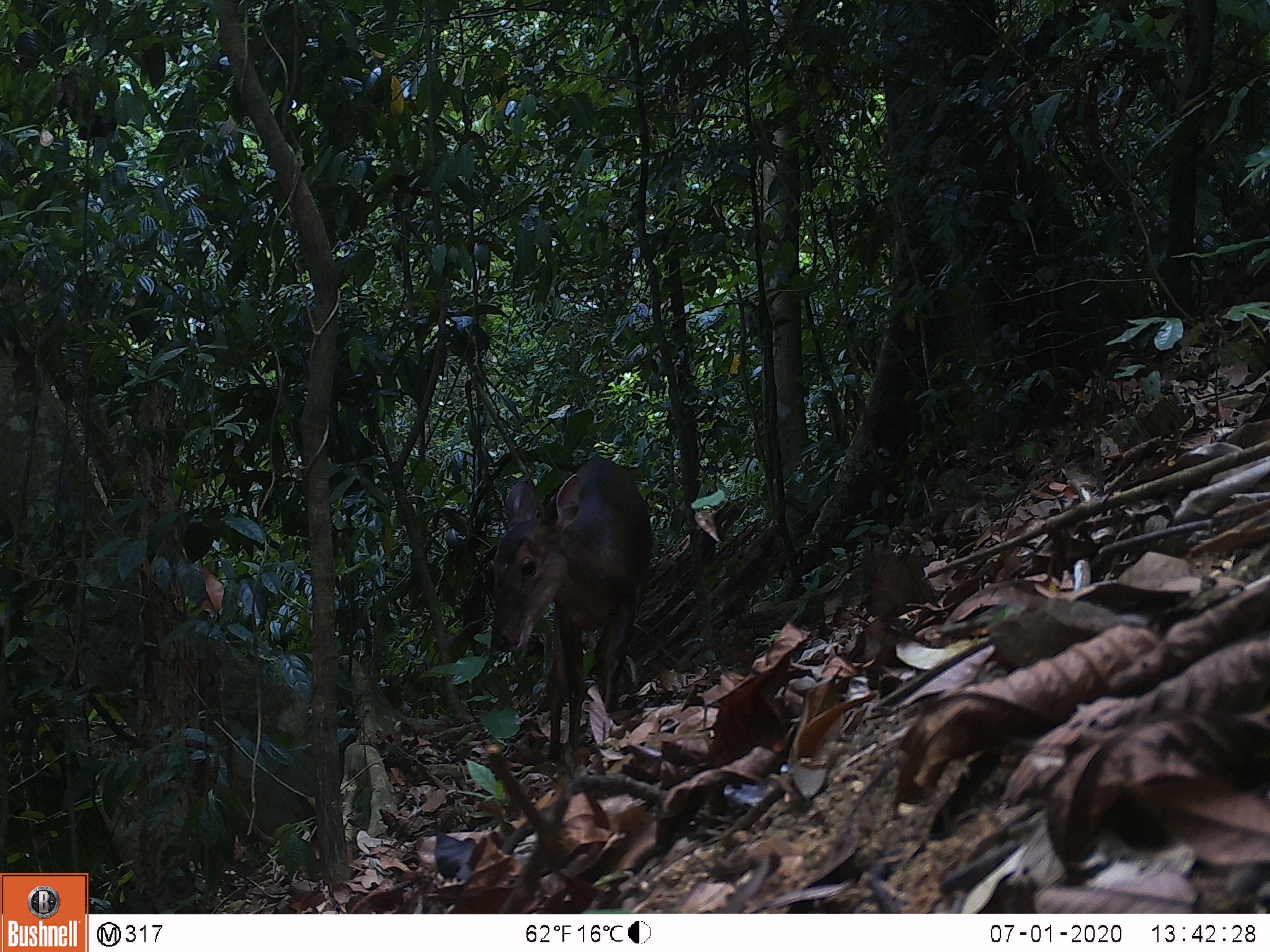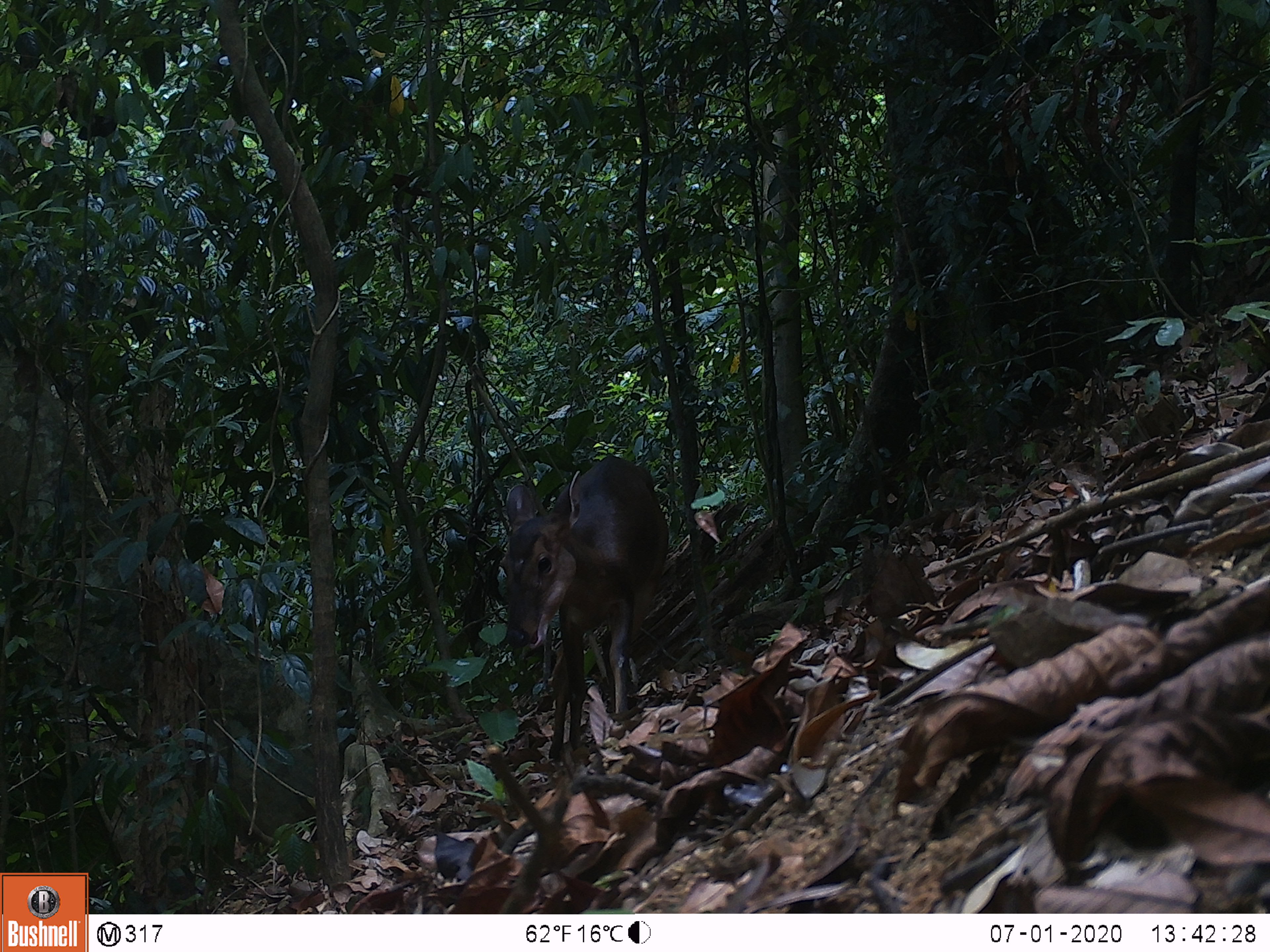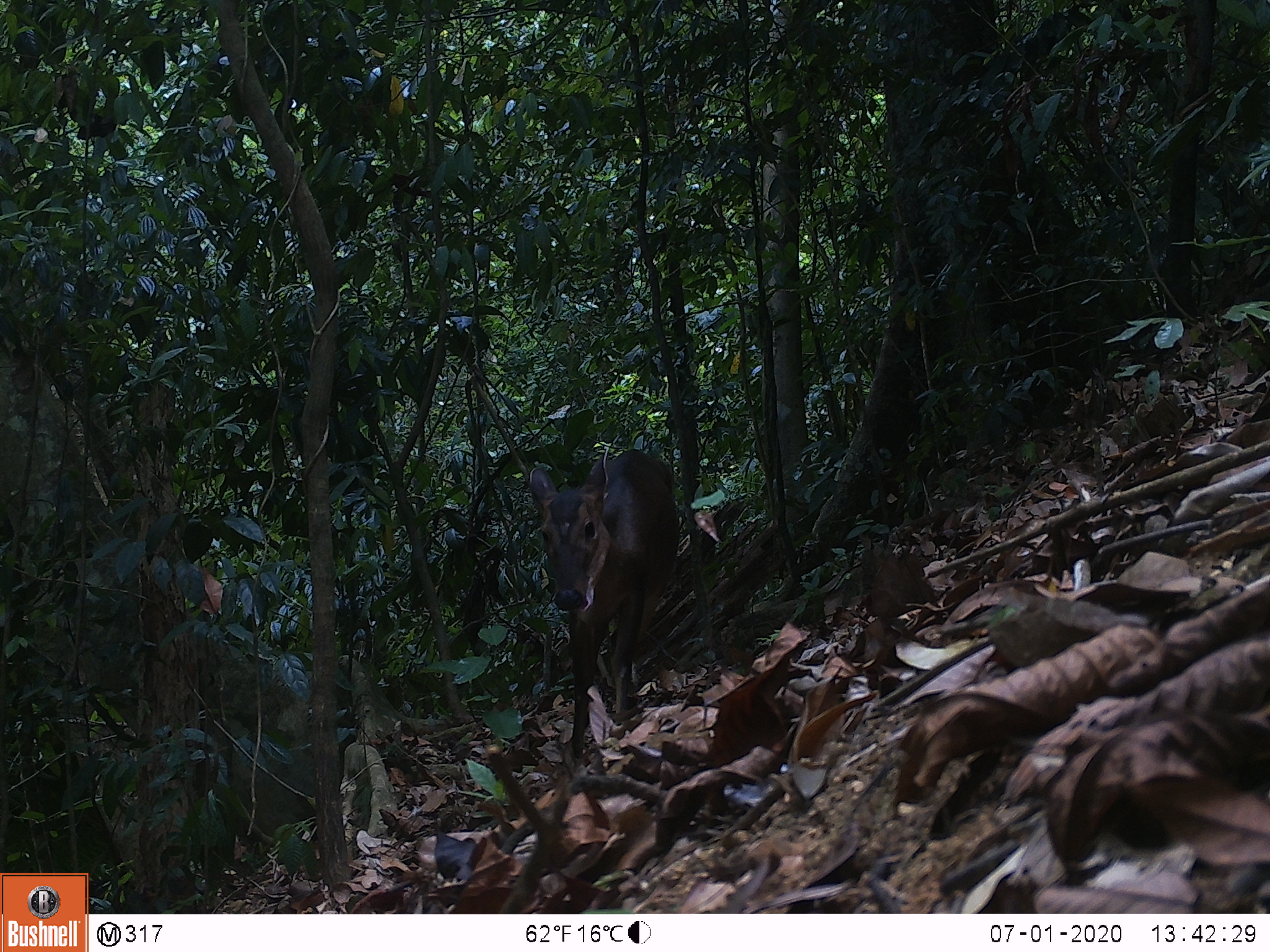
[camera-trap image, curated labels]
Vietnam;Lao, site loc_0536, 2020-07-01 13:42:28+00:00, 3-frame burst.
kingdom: Animalia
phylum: Chordata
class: Mammalia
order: Artiodactyla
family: Cervidae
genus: Muntiacus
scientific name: Muntiacus vuquangensis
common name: large-antlered muntjac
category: large antlered muntjac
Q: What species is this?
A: Large antlered muntjac (large-antlered muntjac) (Muntiacus vuquangensis).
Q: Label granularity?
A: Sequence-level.